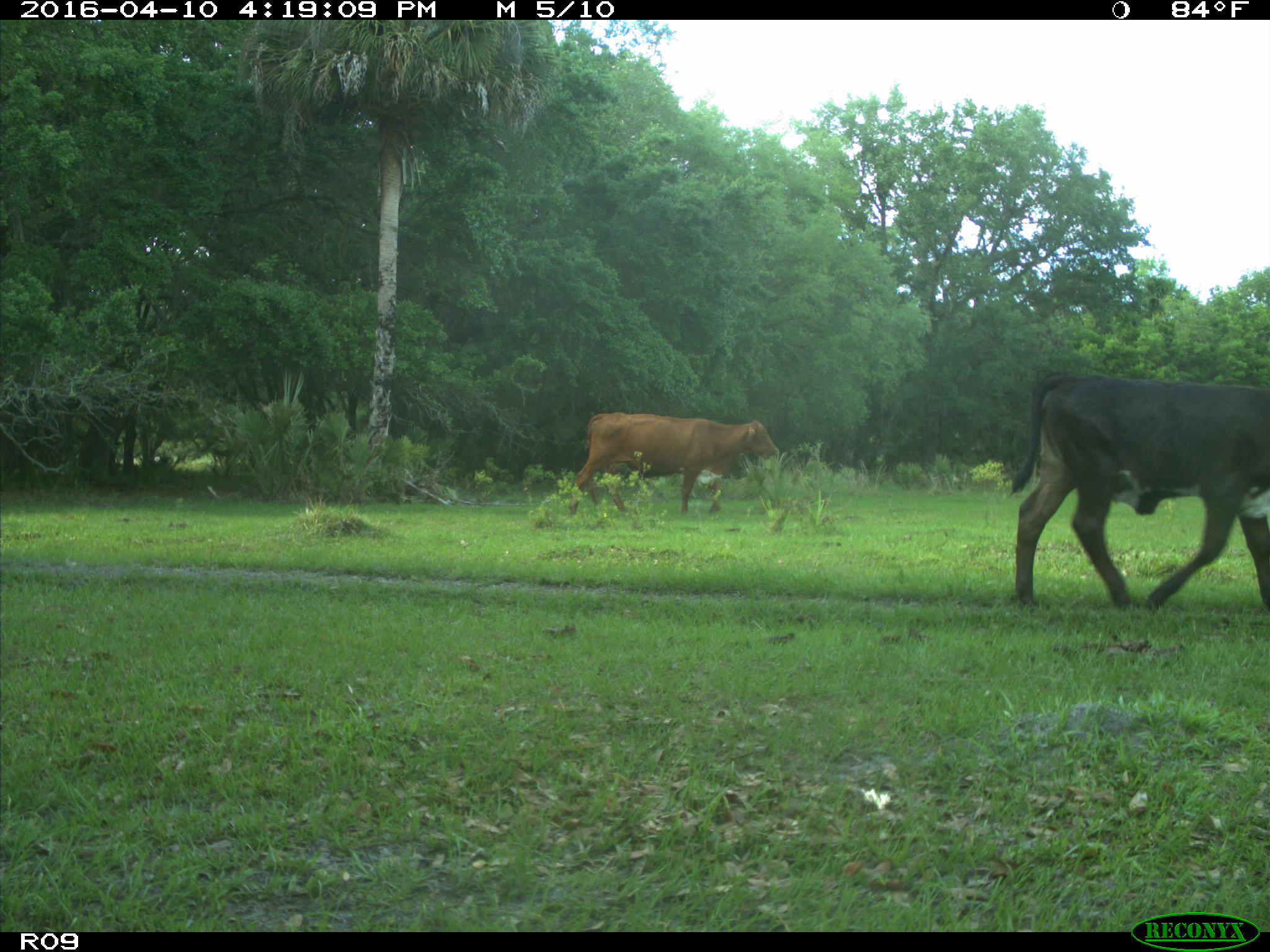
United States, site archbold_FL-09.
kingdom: Animalia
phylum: Chordata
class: Mammalia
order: Artiodactyla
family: Bovidae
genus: Bos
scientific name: Bos taurus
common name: domestic cow